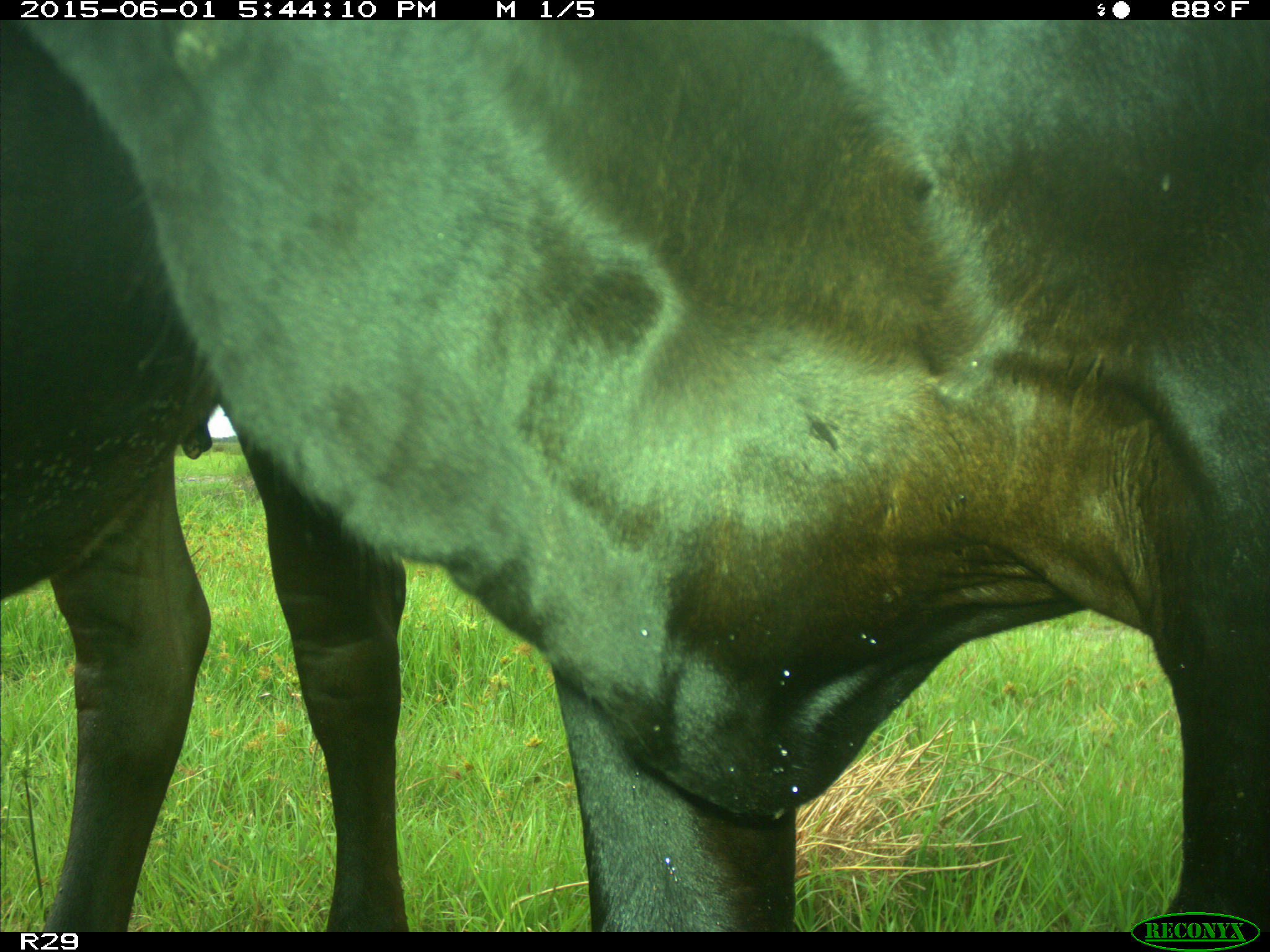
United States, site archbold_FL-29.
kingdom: Animalia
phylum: Chordata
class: Mammalia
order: Artiodactyla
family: Bovidae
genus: Bos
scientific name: Bos taurus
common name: domestic cow